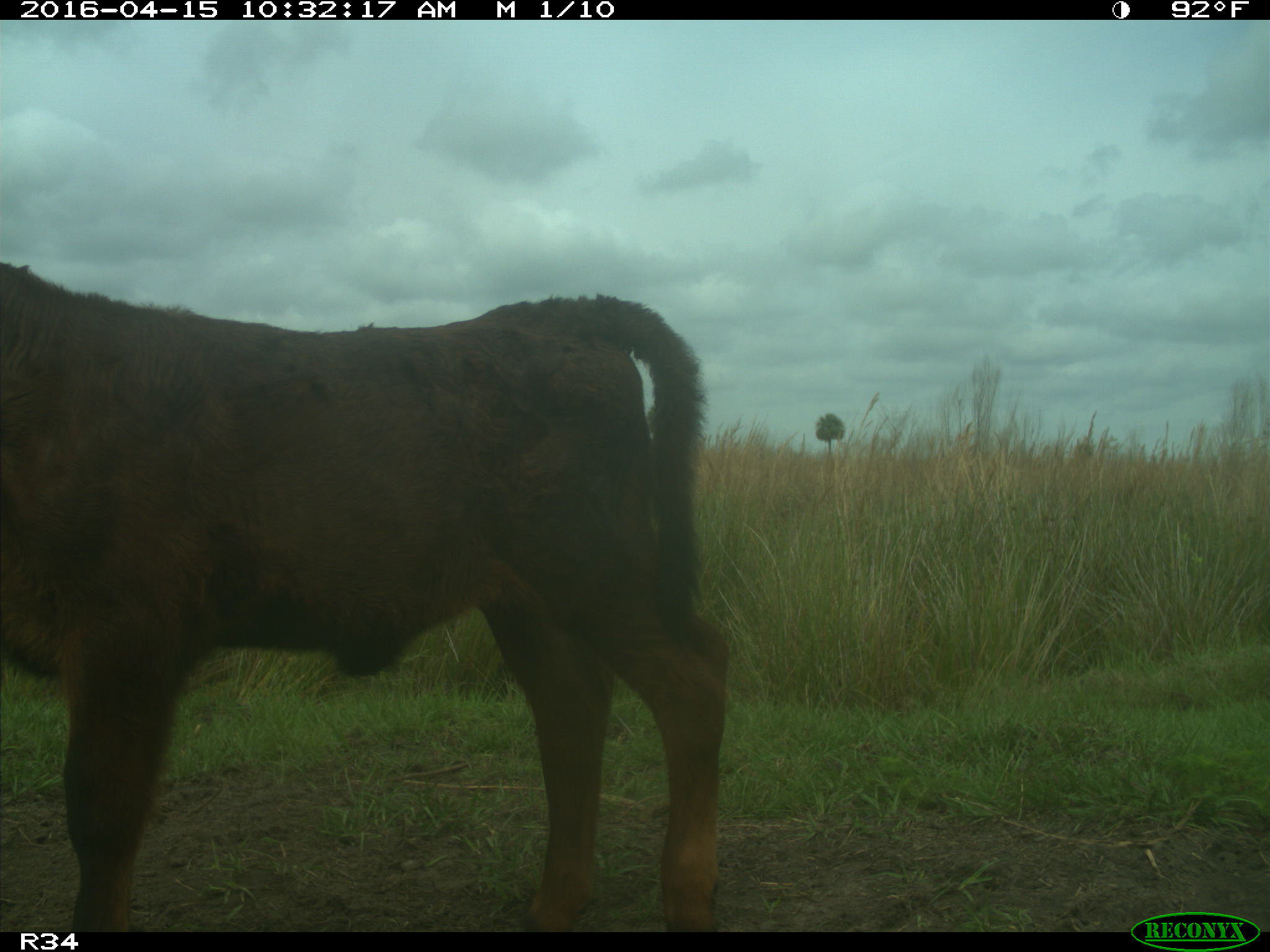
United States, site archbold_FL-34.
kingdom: Animalia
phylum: Chordata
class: Mammalia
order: Artiodactyla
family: Bovidae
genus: Bos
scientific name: Bos taurus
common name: domestic cow